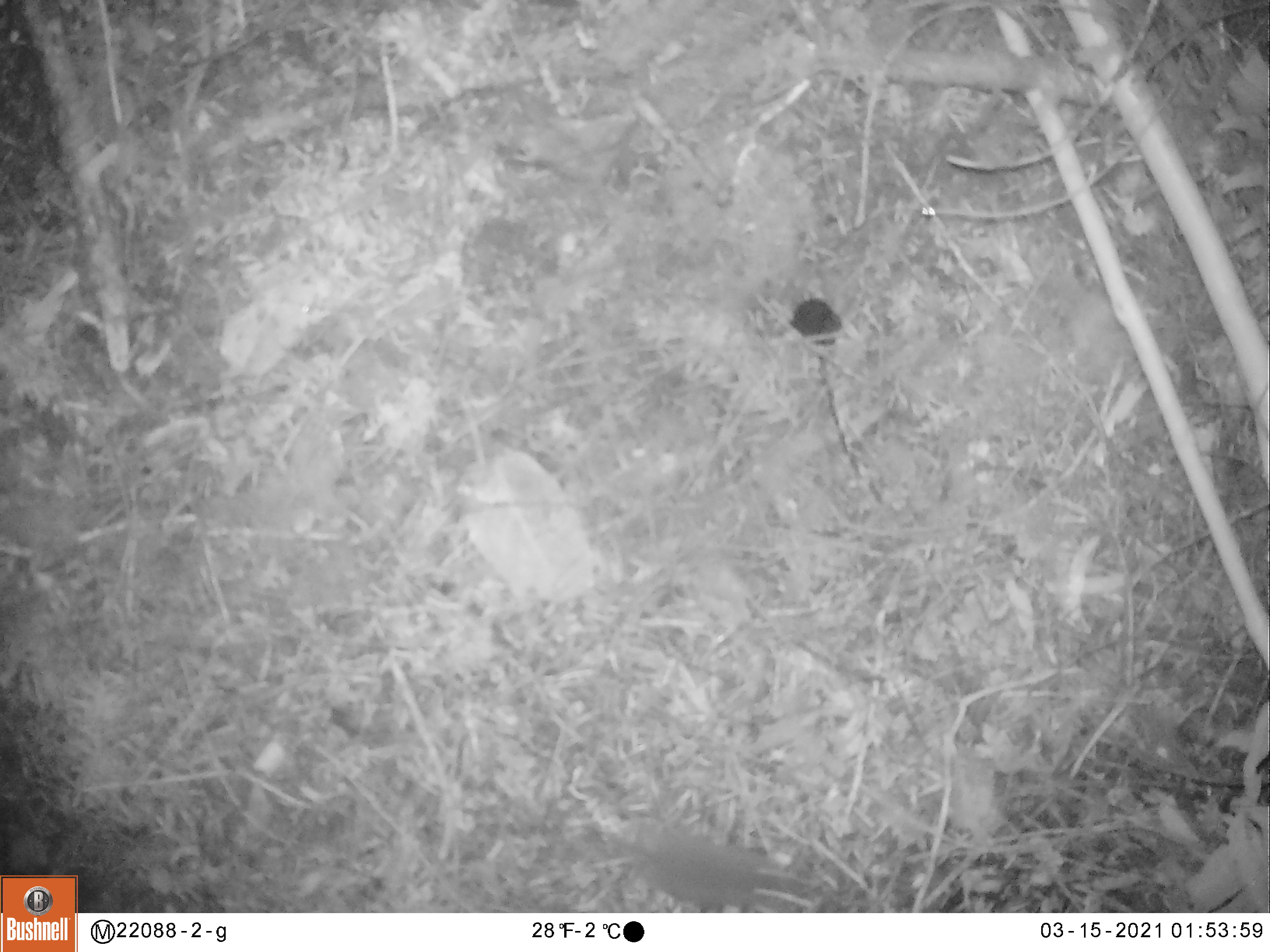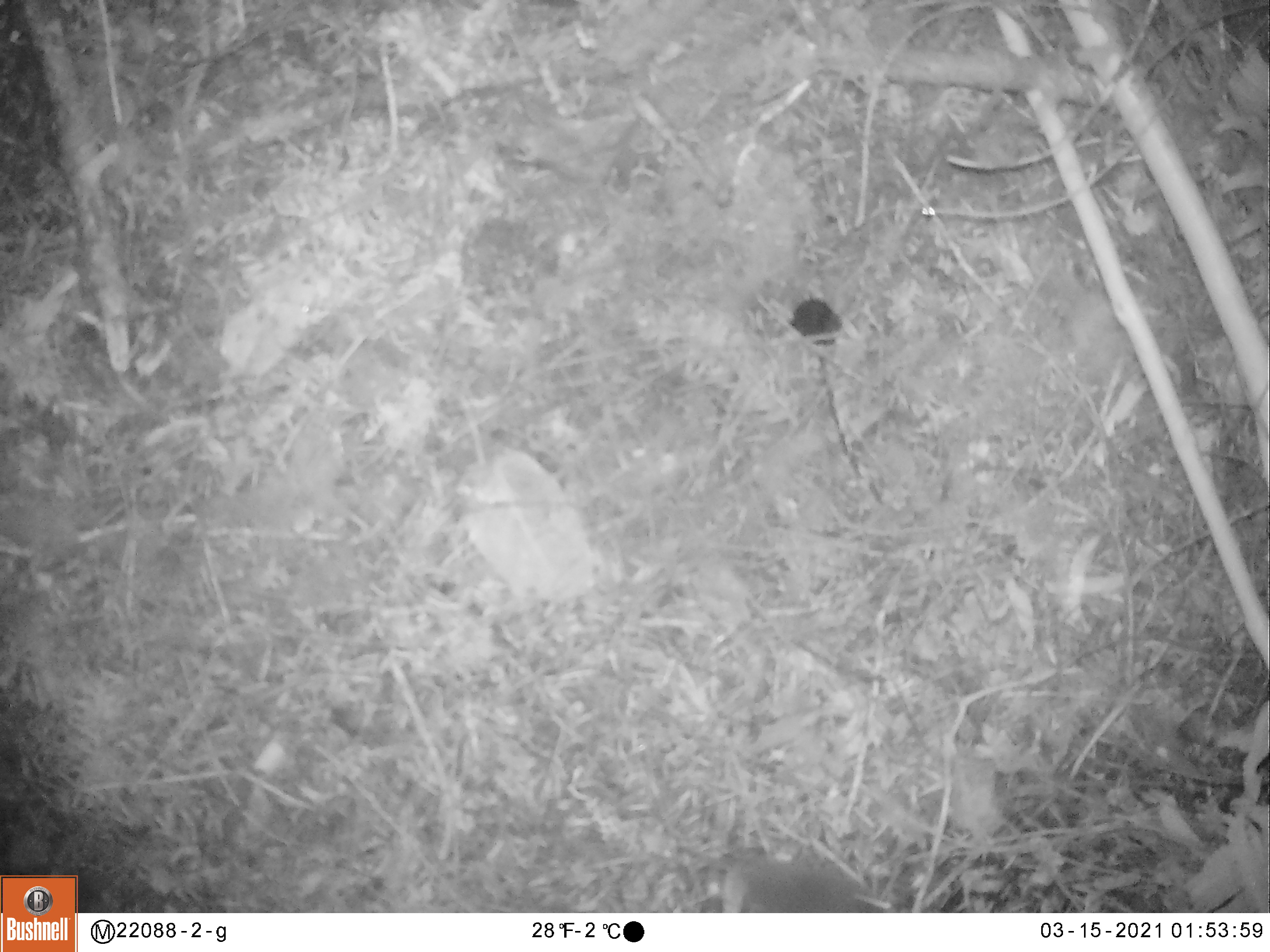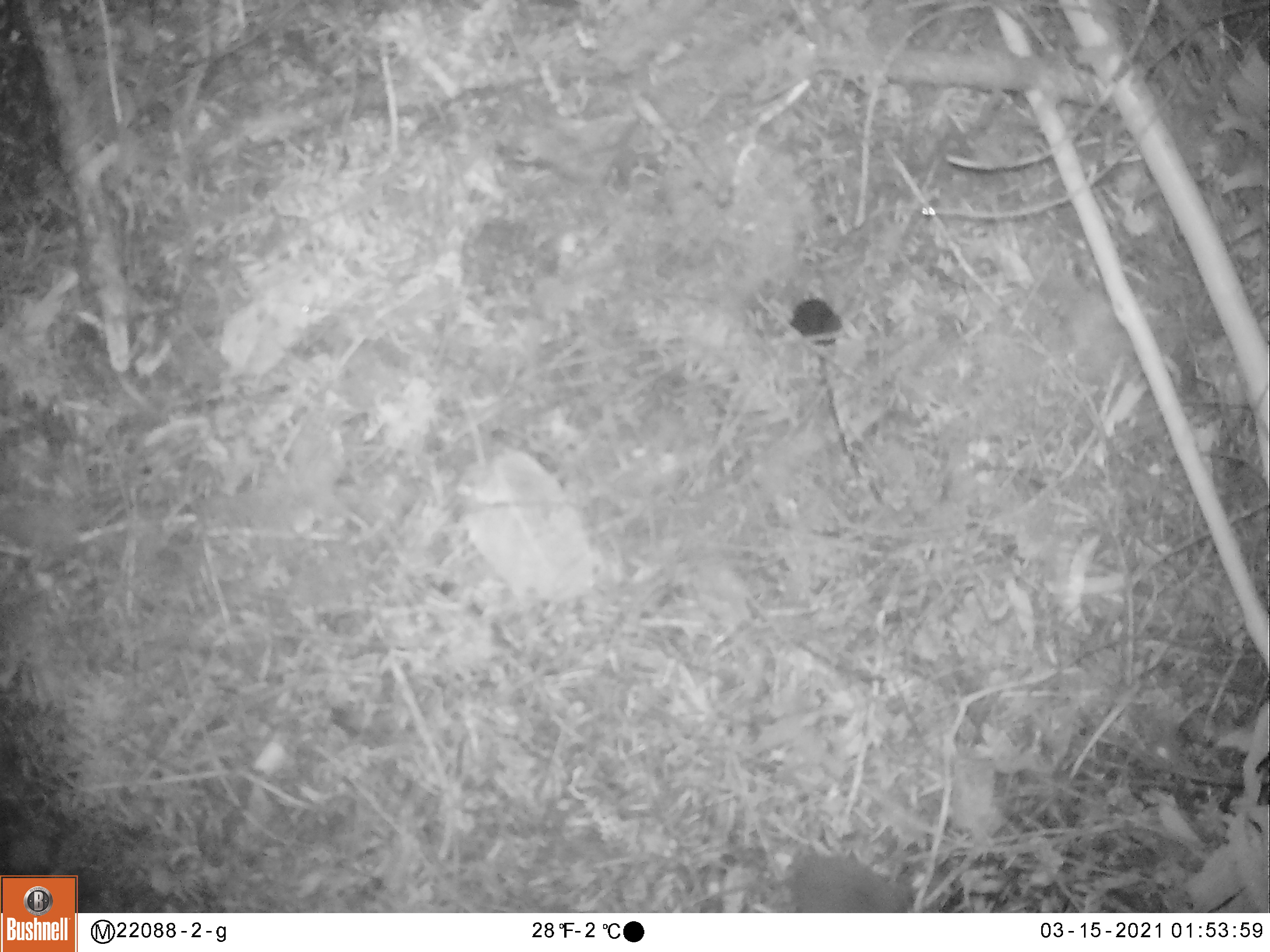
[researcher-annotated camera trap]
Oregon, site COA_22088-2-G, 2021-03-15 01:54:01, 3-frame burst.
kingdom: Animalia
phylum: Chordata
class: Mammalia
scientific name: Mammalia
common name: small mammal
Small mammal (Mammalia).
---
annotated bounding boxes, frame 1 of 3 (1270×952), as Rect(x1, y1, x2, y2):
small mammal: Rect(558, 789, 856, 912)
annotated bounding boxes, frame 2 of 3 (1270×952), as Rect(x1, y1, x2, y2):
small mammal: Rect(645, 807, 919, 913)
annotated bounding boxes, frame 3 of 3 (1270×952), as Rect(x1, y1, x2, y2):
small mammal: Rect(722, 804, 954, 913)